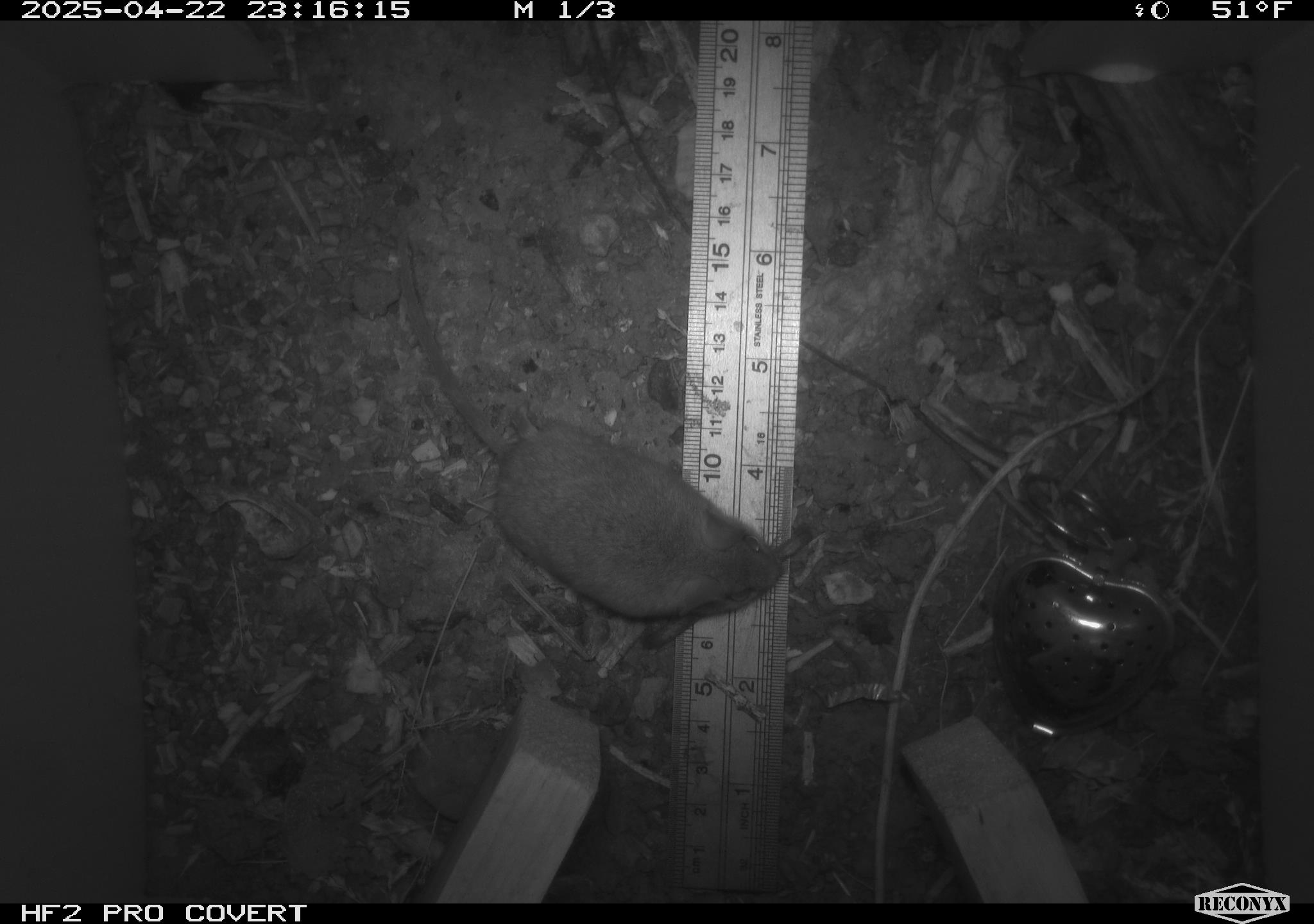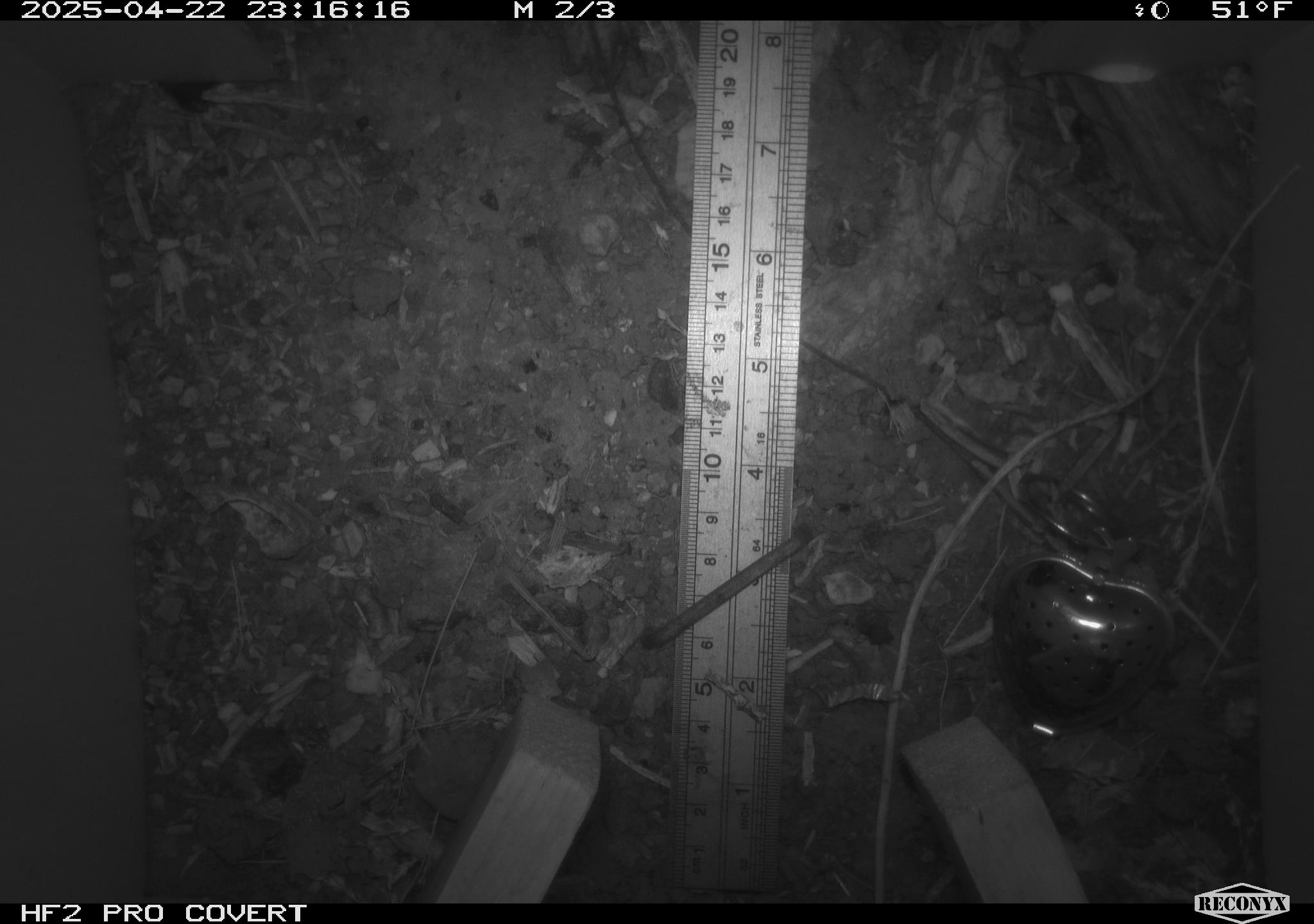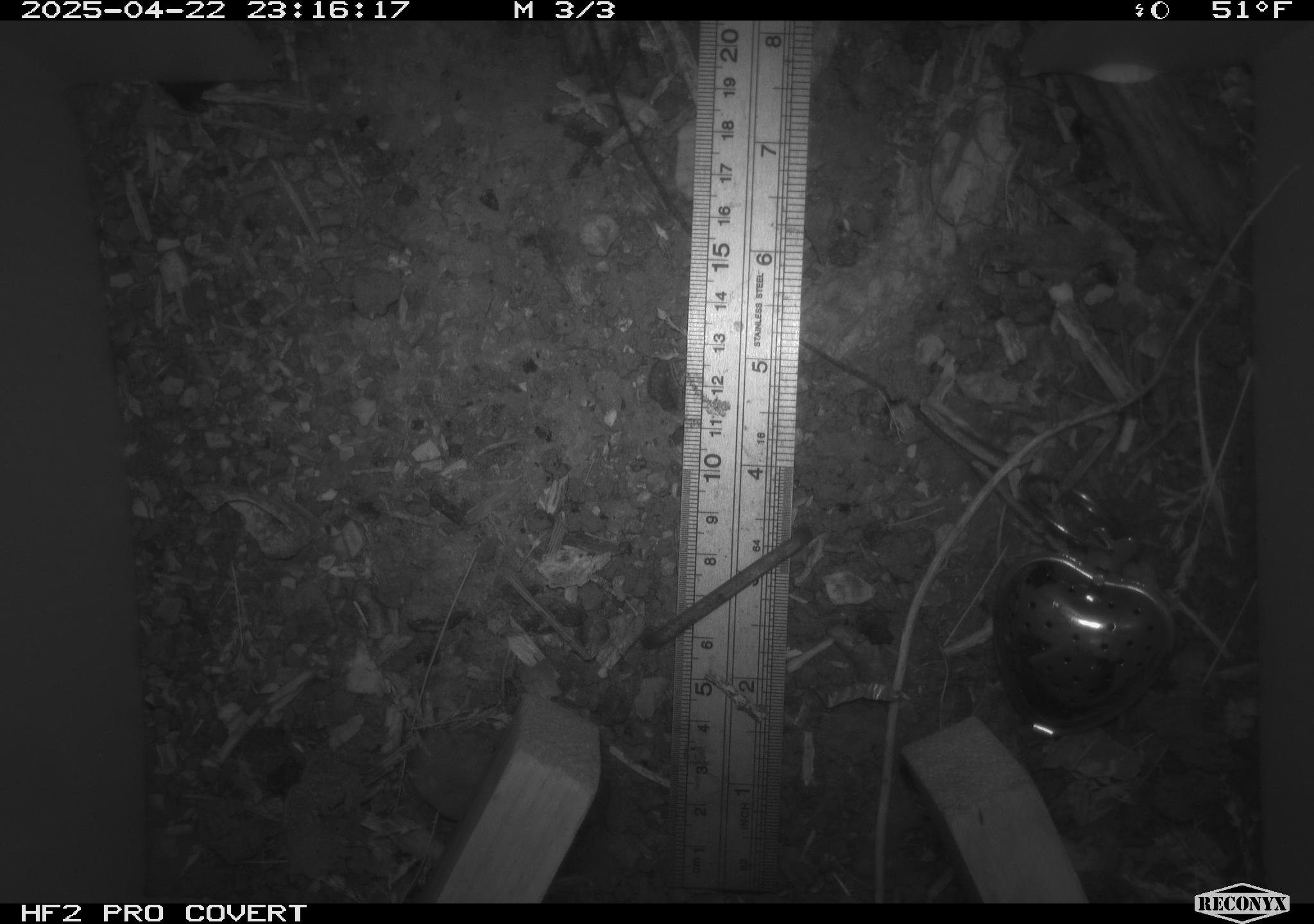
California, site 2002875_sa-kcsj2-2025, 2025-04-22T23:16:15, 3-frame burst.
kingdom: Animalia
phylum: Chordata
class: Mammalia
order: Rodentia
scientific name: Rodentia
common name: rodent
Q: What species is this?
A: Rodent (Rodentia).